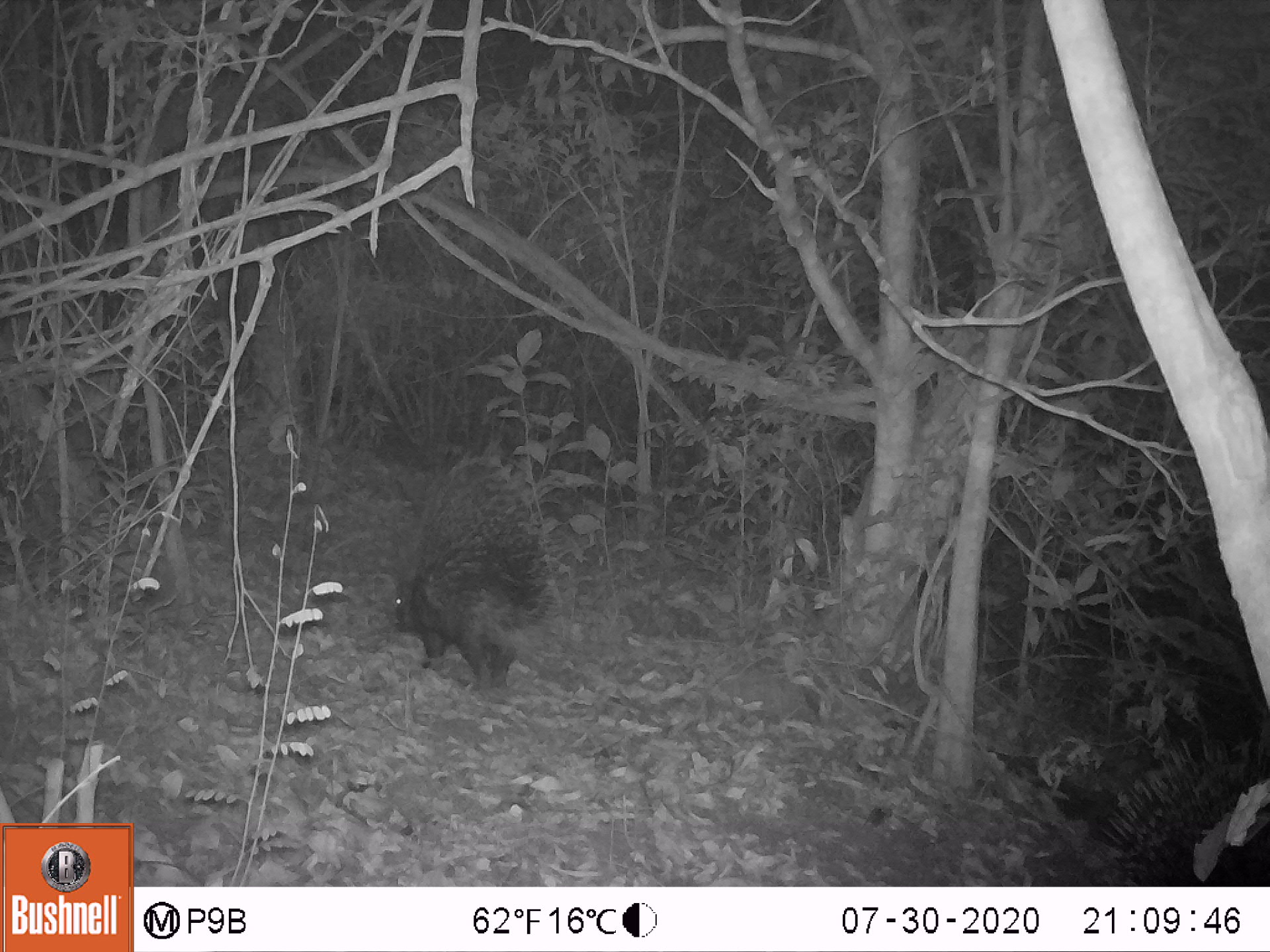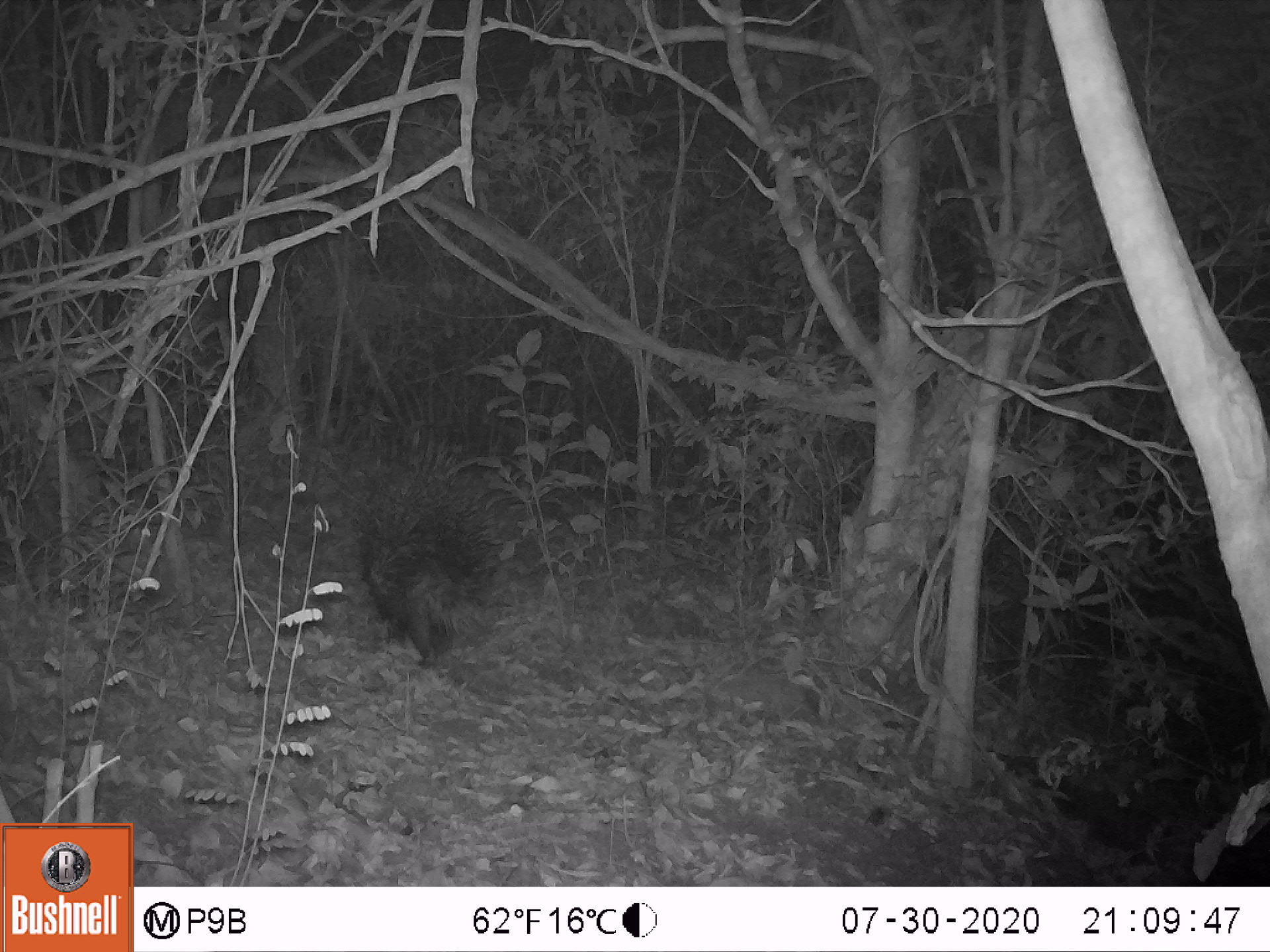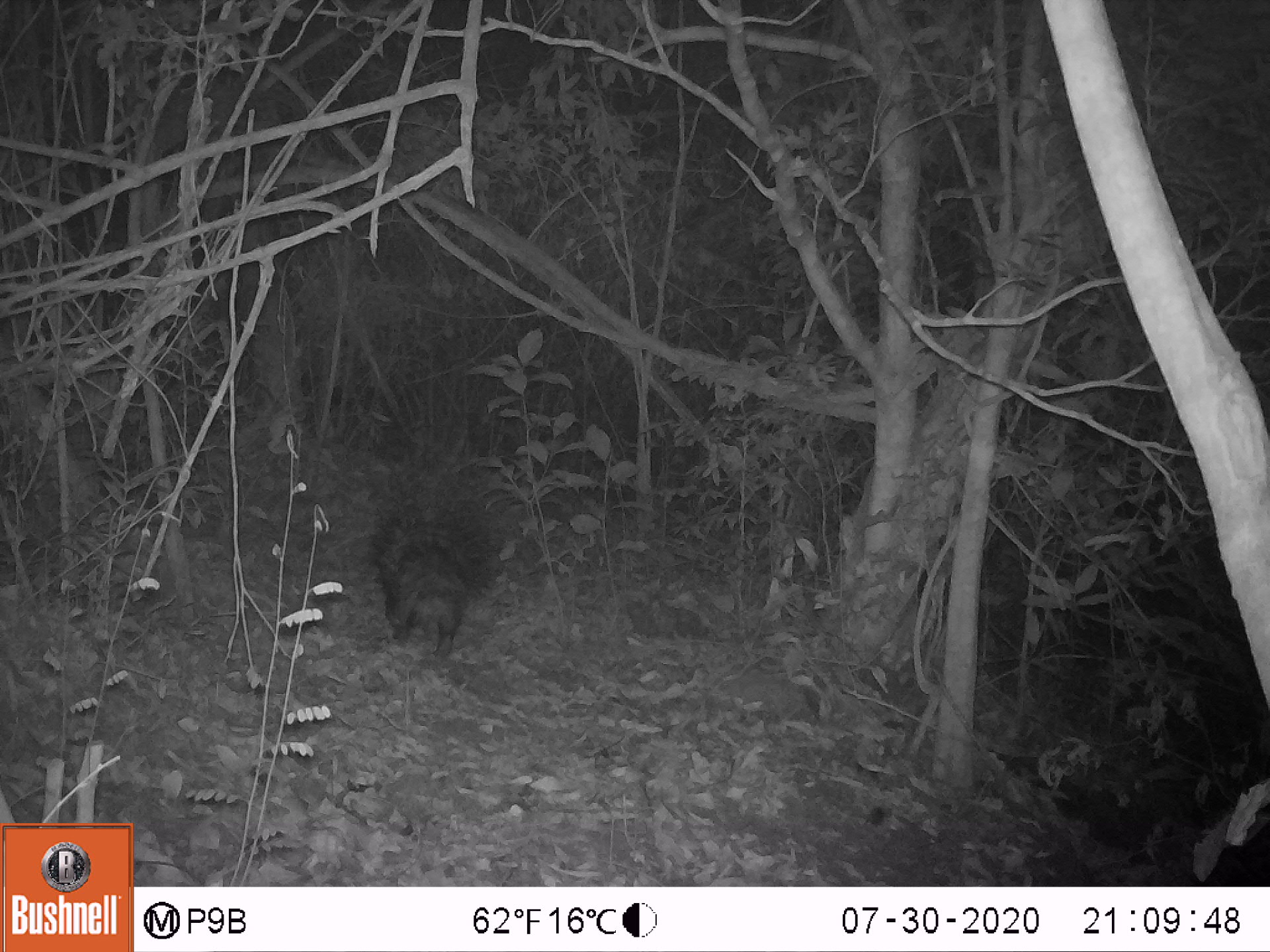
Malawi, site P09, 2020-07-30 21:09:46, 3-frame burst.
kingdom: Animalia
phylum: Chordata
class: Mammalia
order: Rodentia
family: Hystricidae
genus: Hystrix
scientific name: Hystrix africaeaustralis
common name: cape porcupine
Cape porcupine (Hystrix africaeaustralis), count 1.